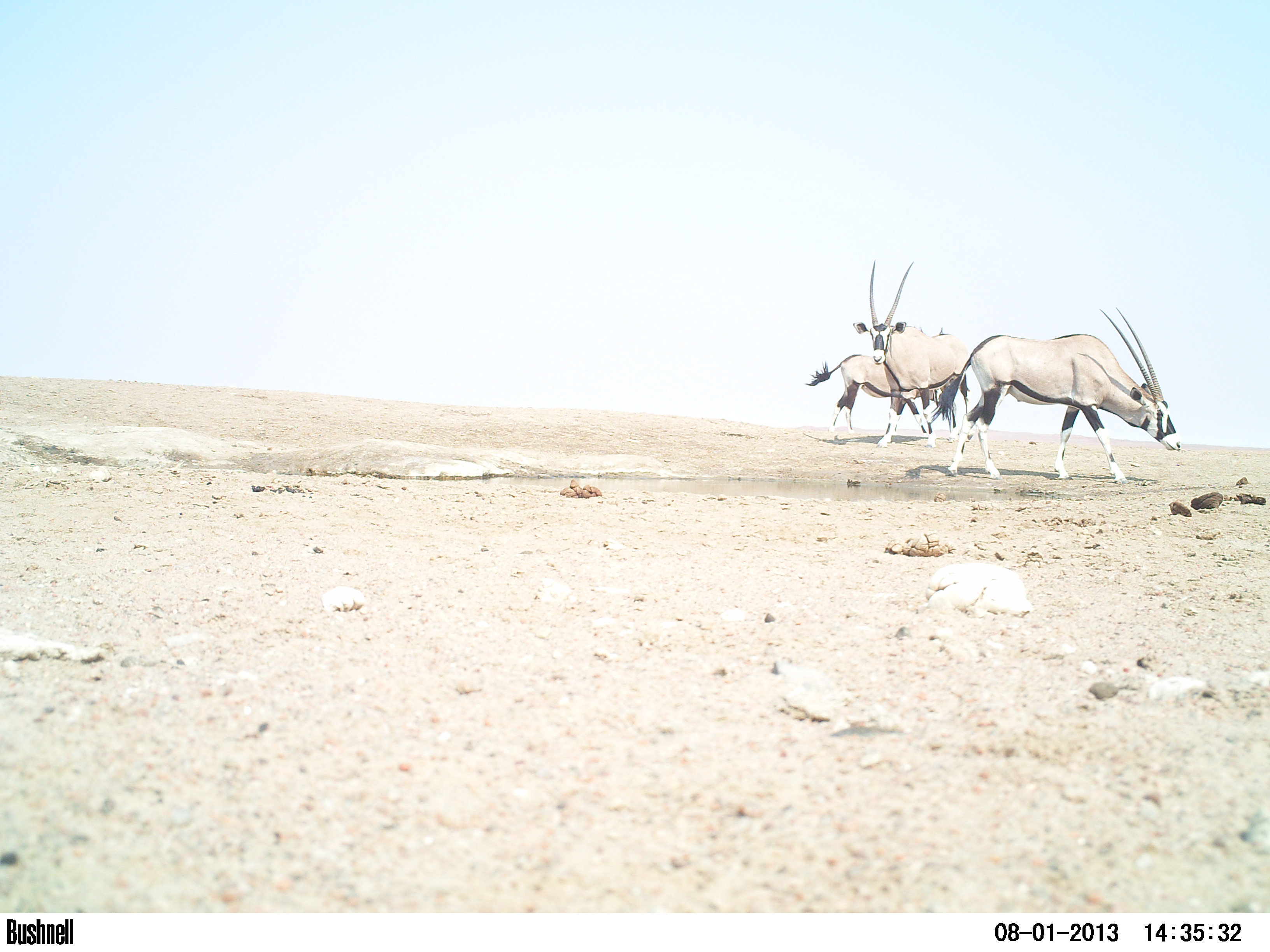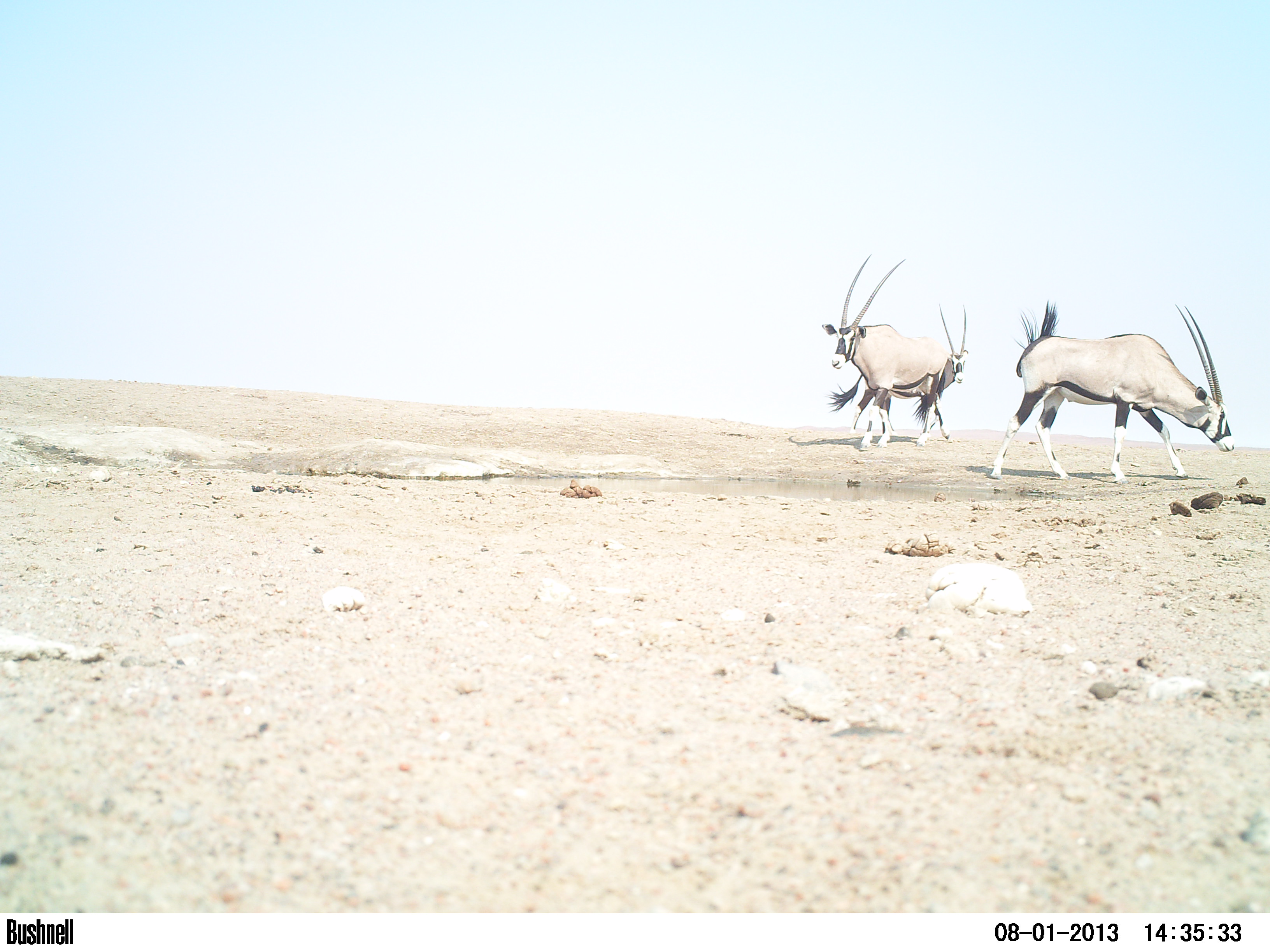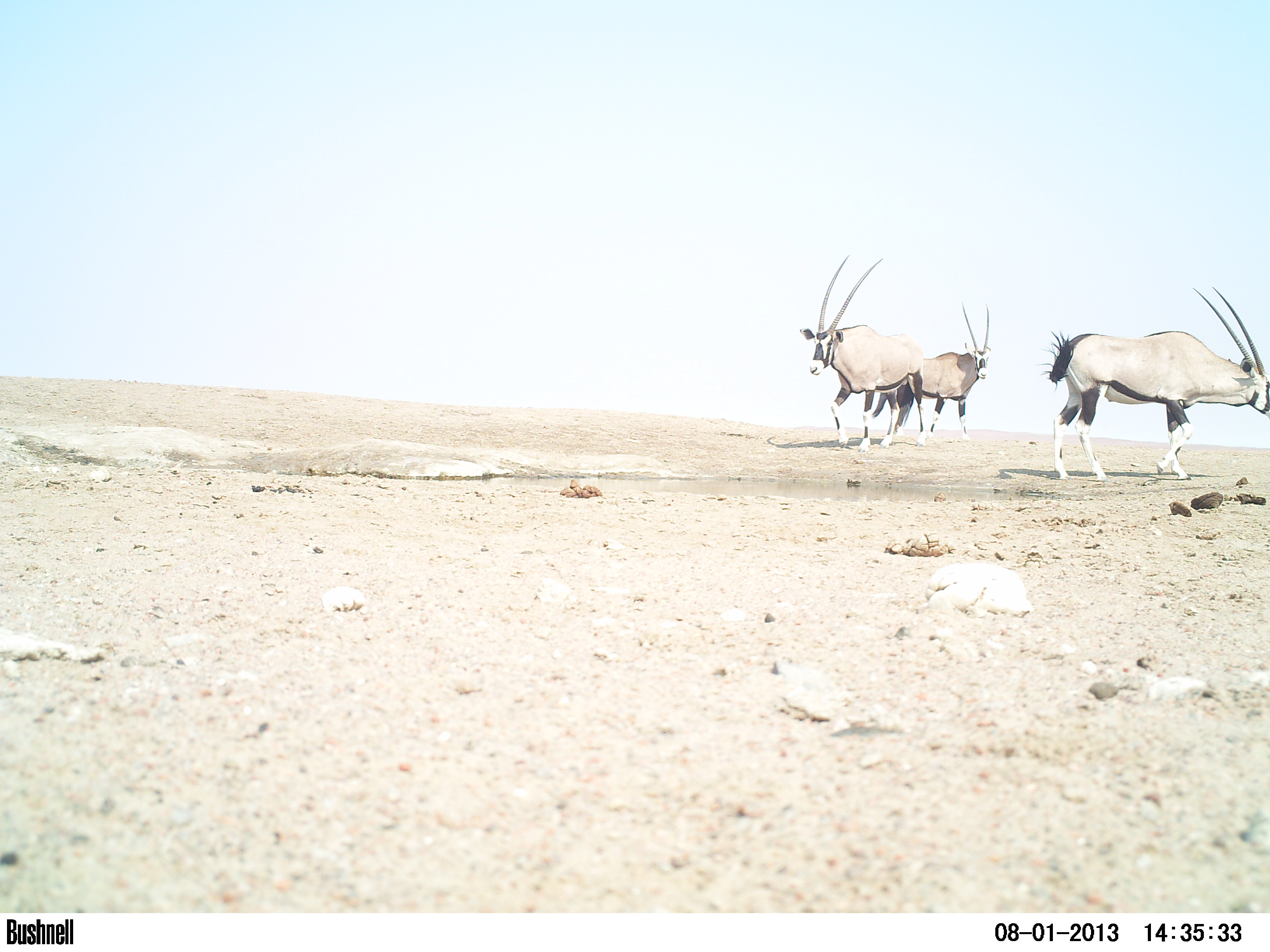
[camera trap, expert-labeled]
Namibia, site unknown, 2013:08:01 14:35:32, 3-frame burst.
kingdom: Animalia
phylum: Chordata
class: Mammalia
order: Artiodactyla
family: Bovidae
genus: Oryx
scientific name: Oryx gazella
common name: gemsbok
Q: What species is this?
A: Oryx gazella (gemsbok).